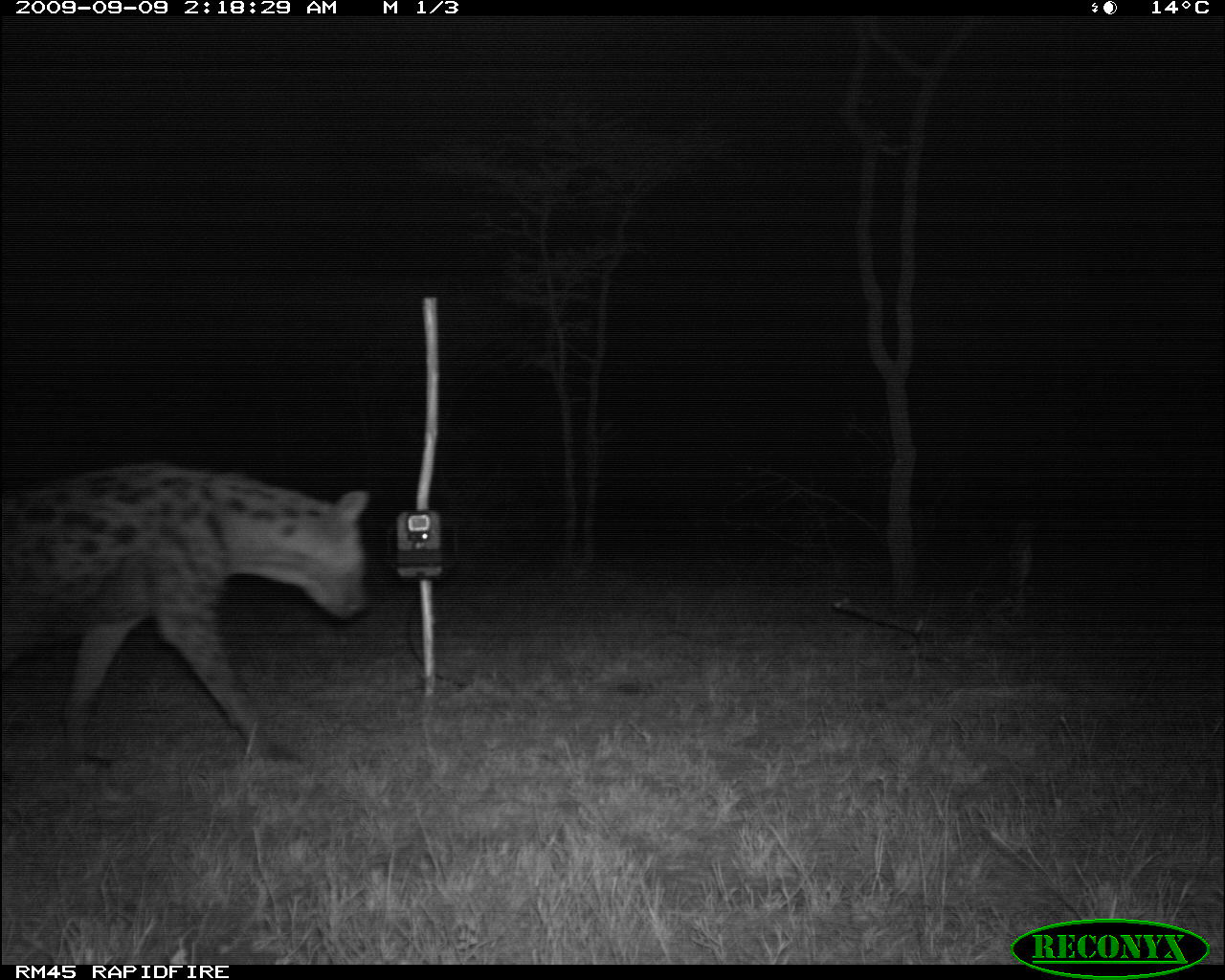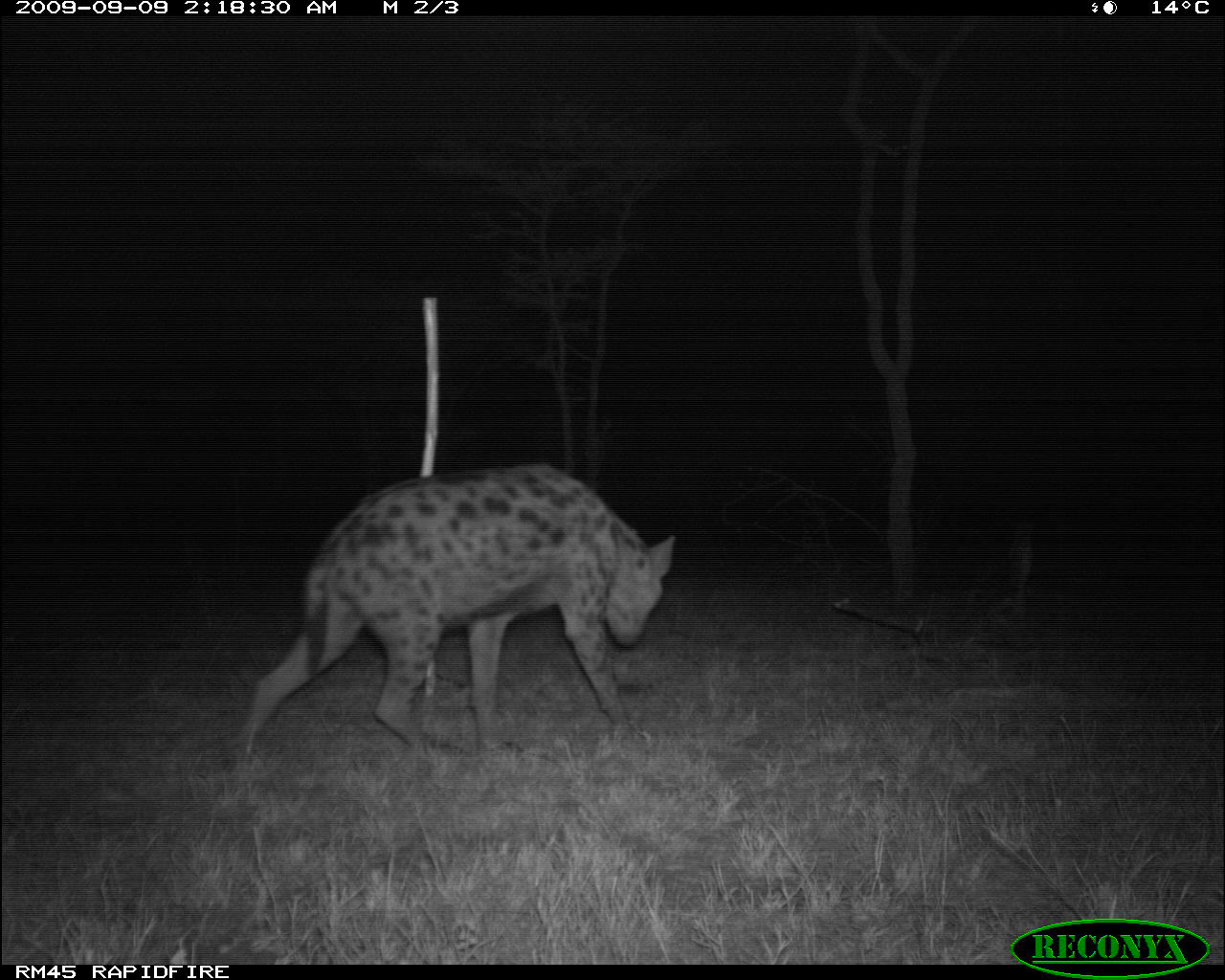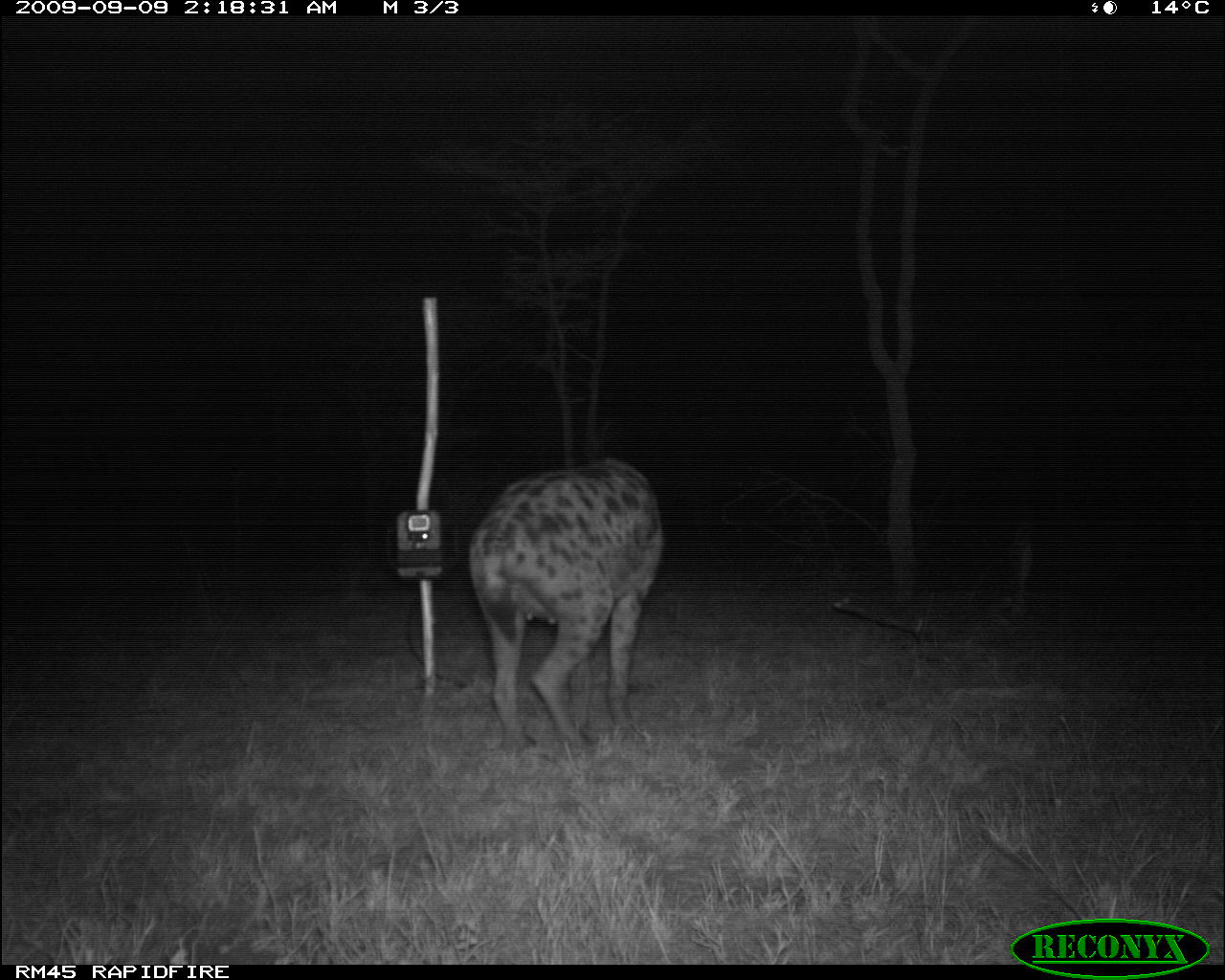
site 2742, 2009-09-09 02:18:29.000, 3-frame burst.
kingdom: Animalia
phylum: Chordata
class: Mammalia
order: Carnivora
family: Hyaenidae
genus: Crocuta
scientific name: Crocuta crocuta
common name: spotted hyena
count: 1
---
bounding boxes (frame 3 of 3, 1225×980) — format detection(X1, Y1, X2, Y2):
crocuta crocuta: detection(465, 454, 666, 754)